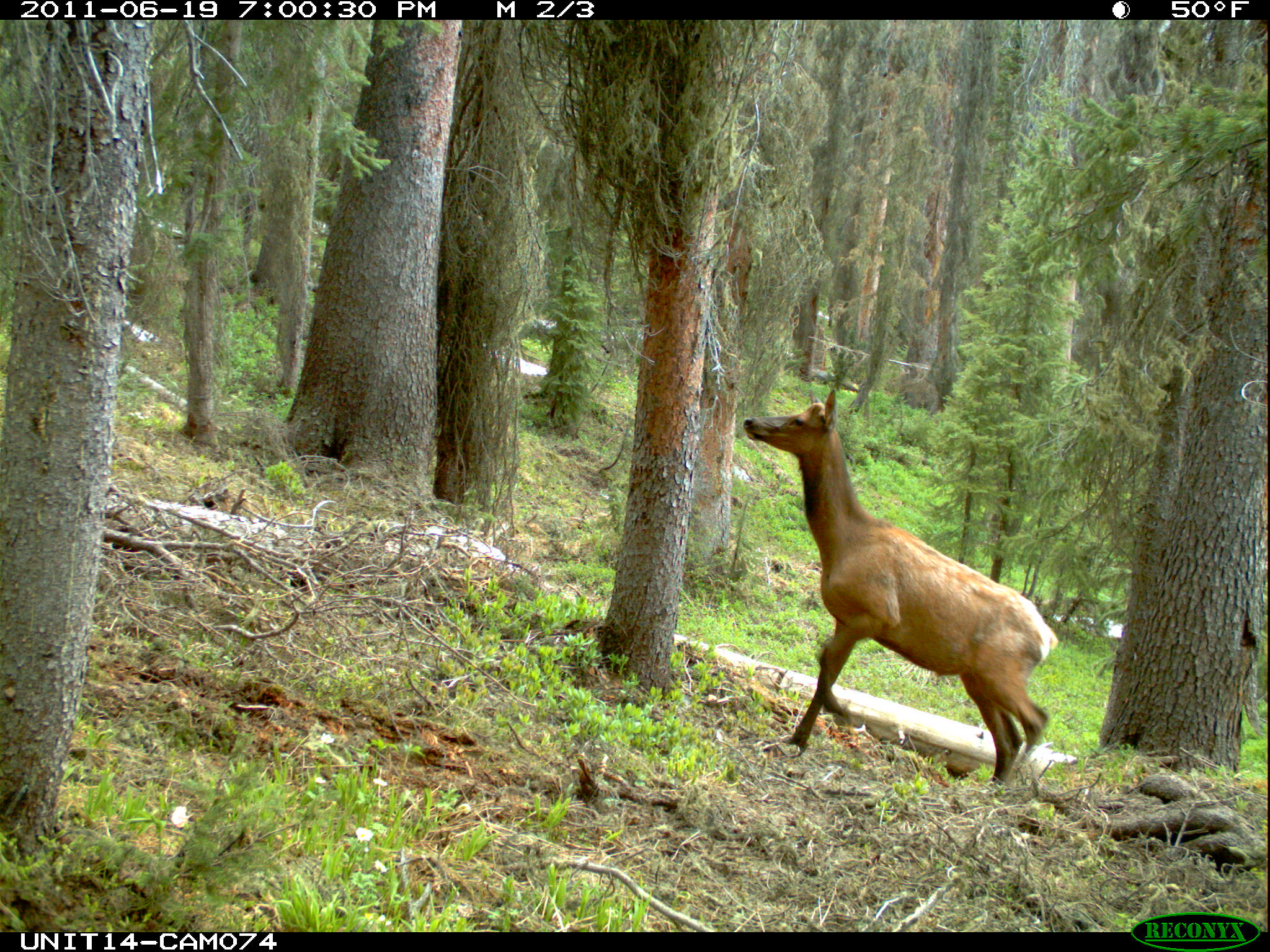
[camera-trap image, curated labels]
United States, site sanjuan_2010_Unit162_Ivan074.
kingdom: Animalia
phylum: Chordata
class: Mammalia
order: Artiodactyla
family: Cervidae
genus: Cervus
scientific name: Cervus elaphus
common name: red deer